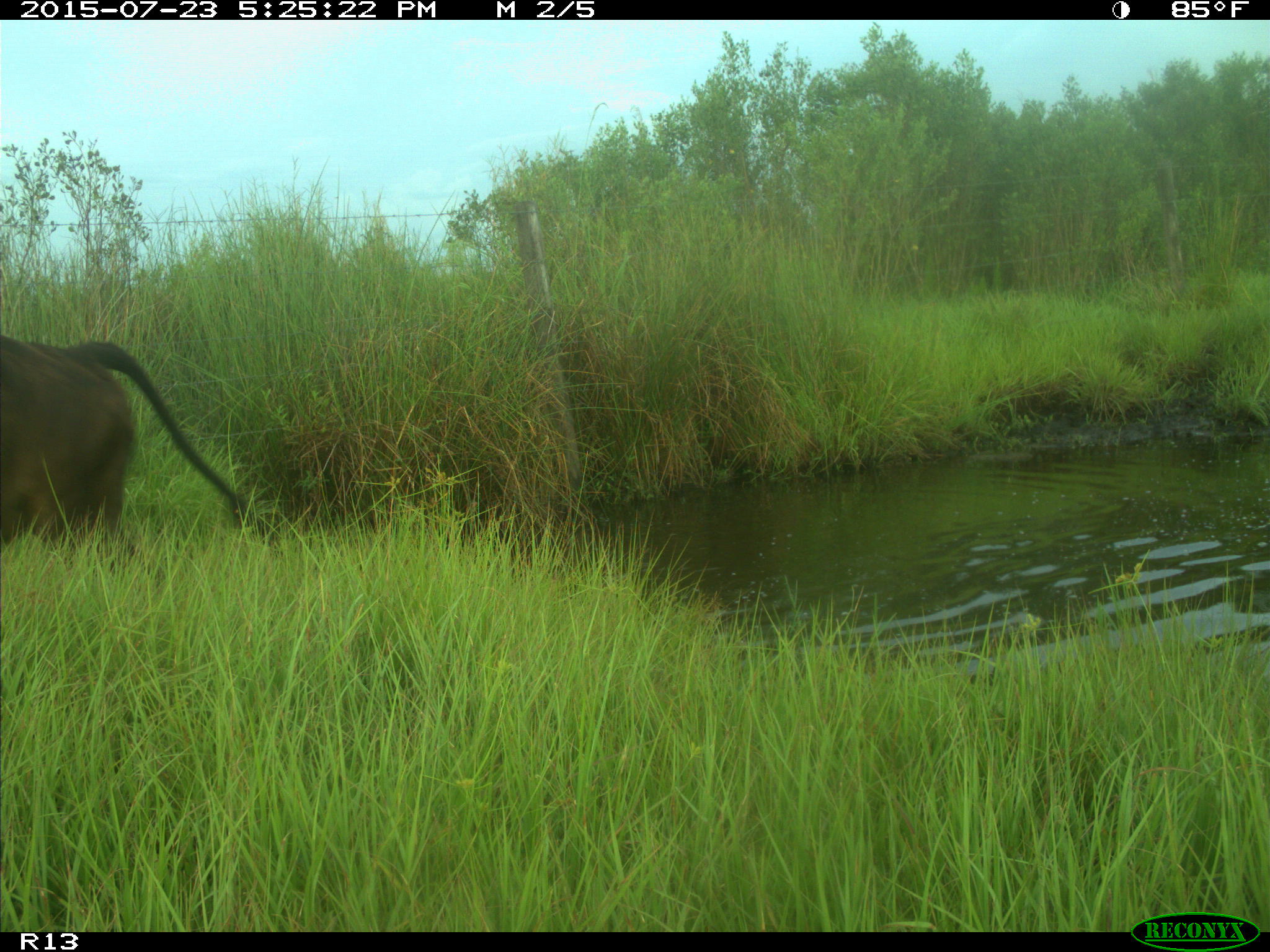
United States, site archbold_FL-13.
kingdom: Animalia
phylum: Chordata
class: Mammalia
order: Artiodactyla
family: Bovidae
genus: Bos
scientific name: Bos taurus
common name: domestic cow